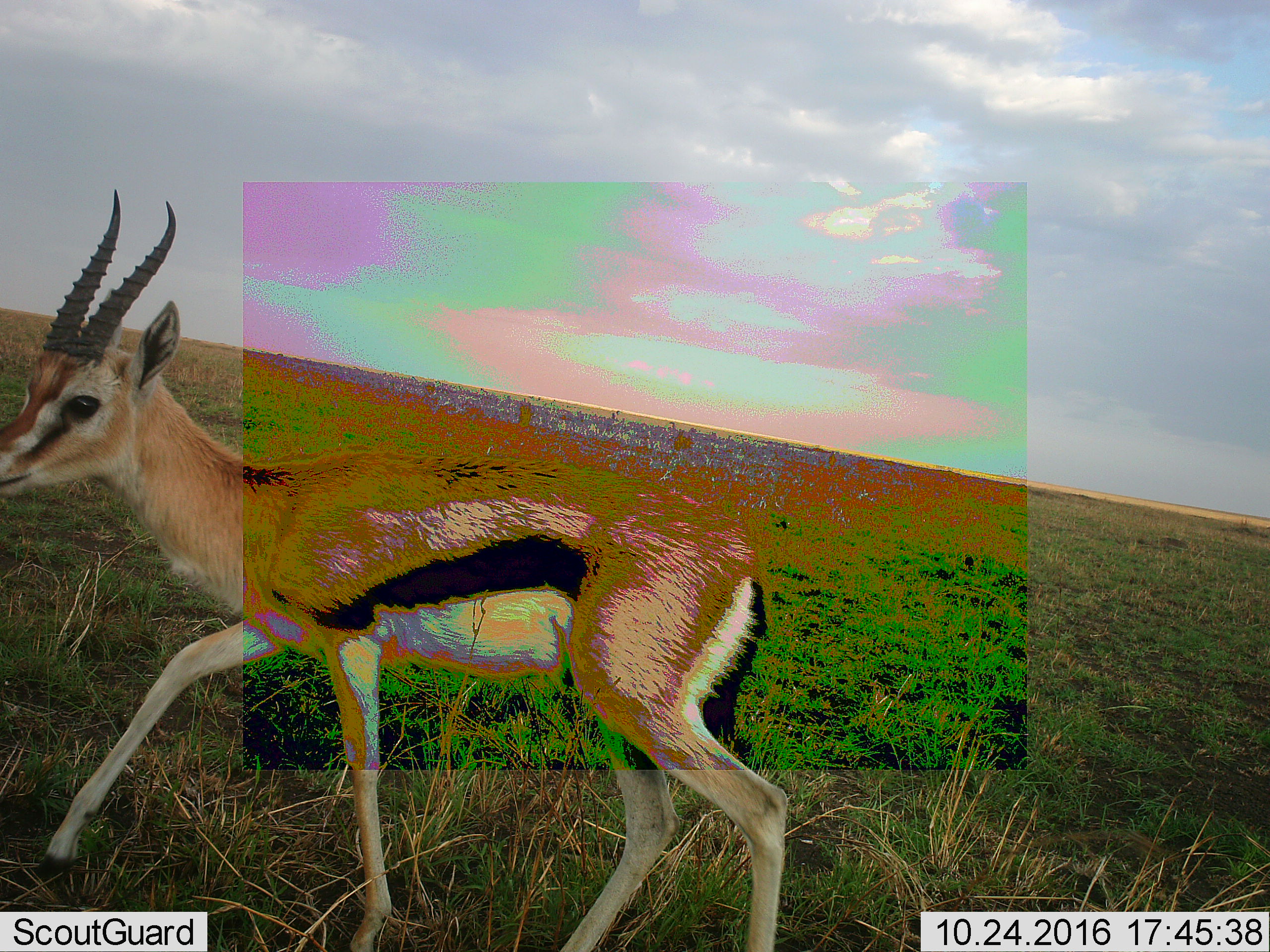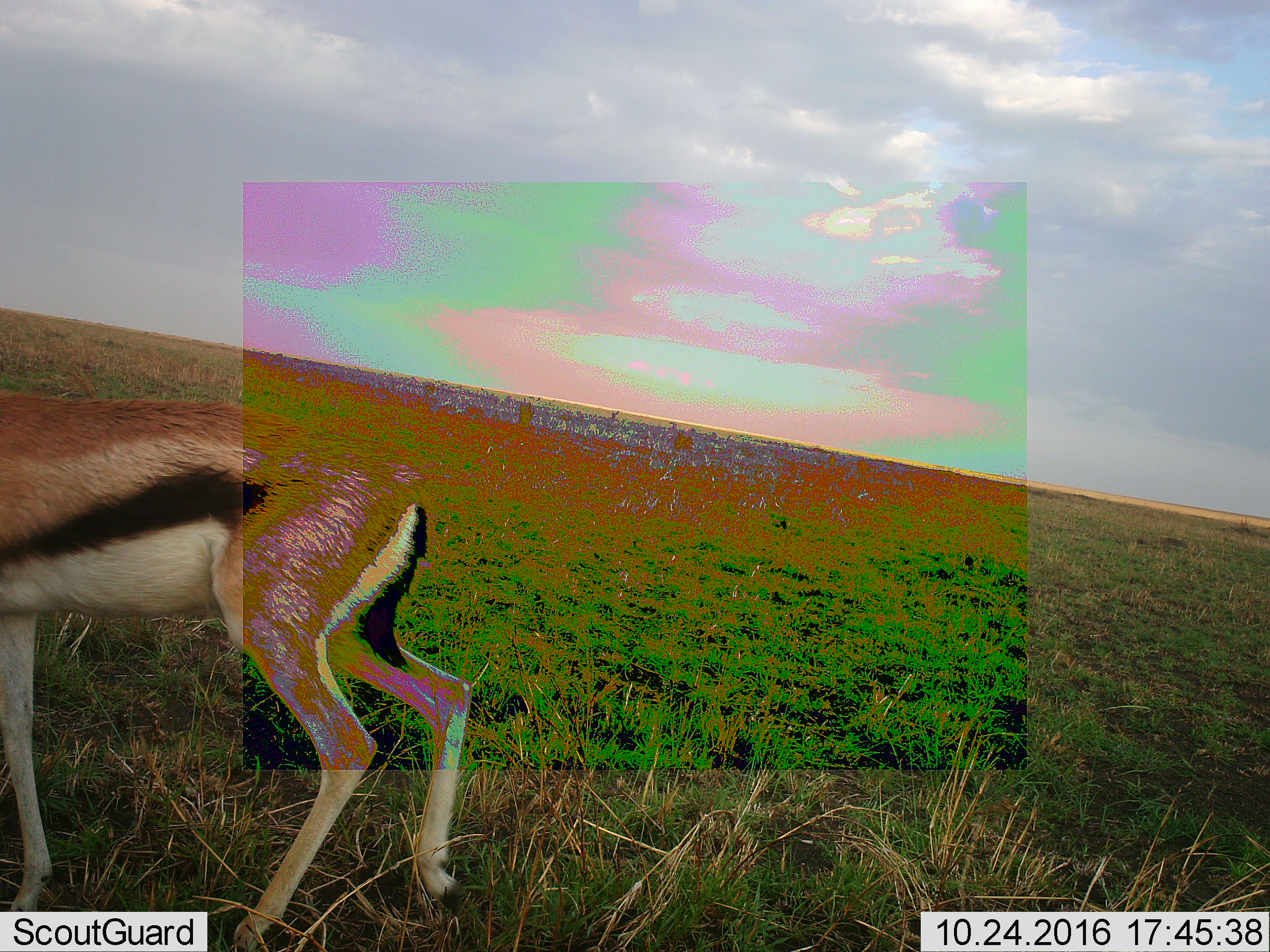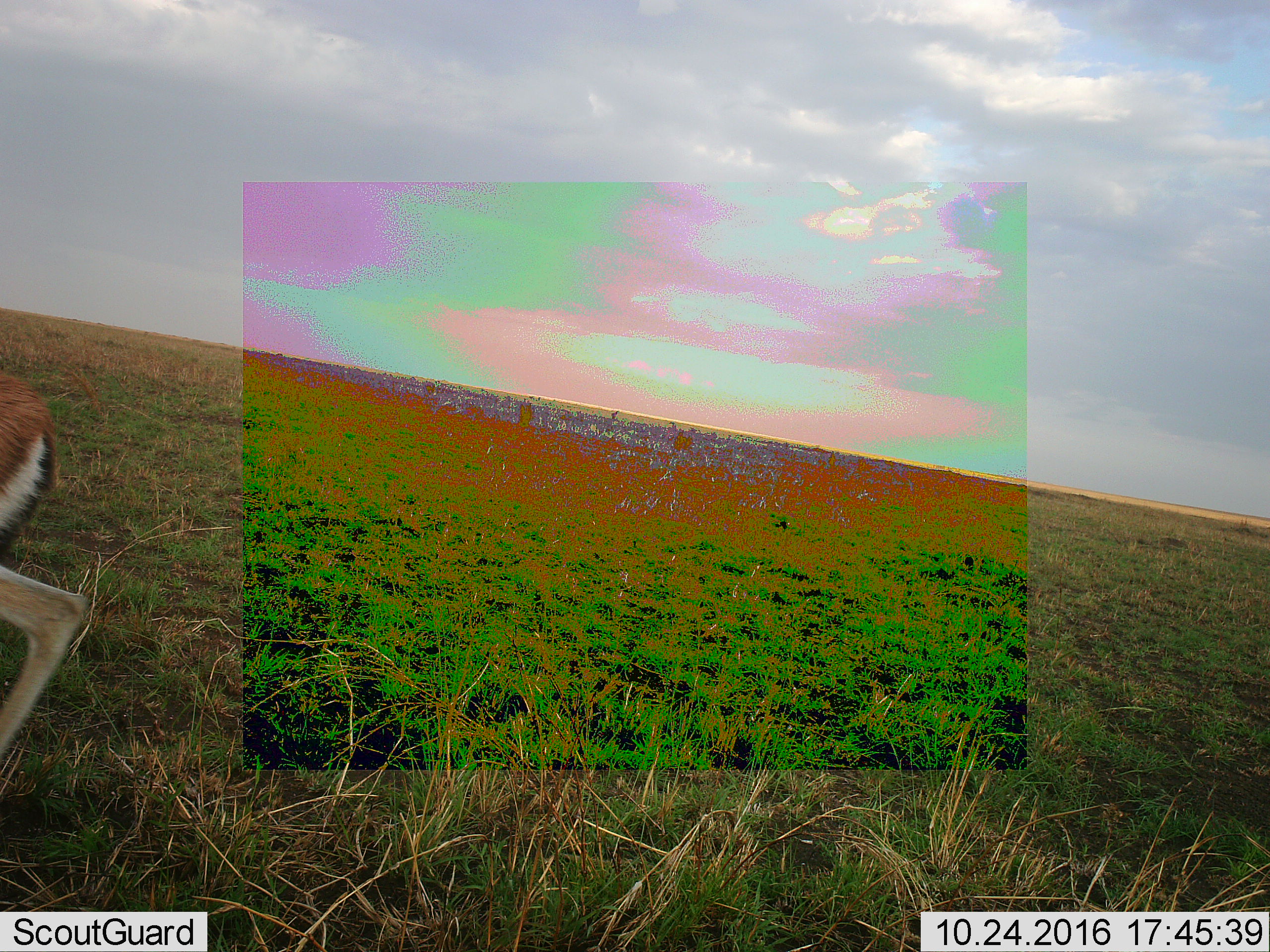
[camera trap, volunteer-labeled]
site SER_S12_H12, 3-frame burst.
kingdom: Animalia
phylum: Chordata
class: Mammalia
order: Artiodactyla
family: Bovidae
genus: Eudorcas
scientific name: Eudorcas thomsonii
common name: thomson's gazelle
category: gazellethomsons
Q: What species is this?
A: Gazellethomsons (thomson's gazelle) (Eudorcas thomsonii).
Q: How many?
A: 1.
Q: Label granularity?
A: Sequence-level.